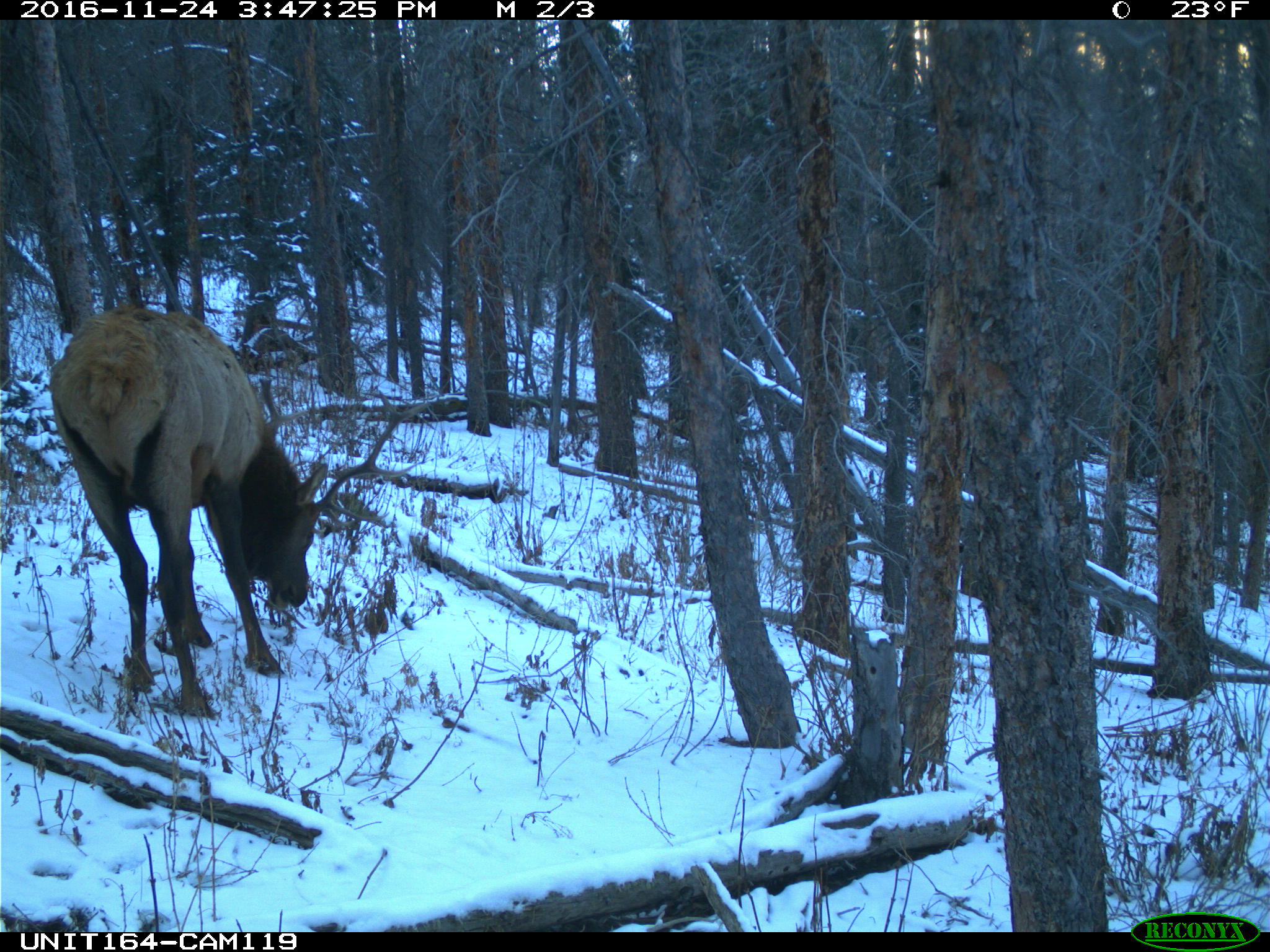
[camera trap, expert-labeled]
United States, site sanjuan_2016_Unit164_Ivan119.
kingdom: Animalia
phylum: Chordata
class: Mammalia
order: Artiodactyla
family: Cervidae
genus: Cervus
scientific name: Cervus elaphus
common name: red deer